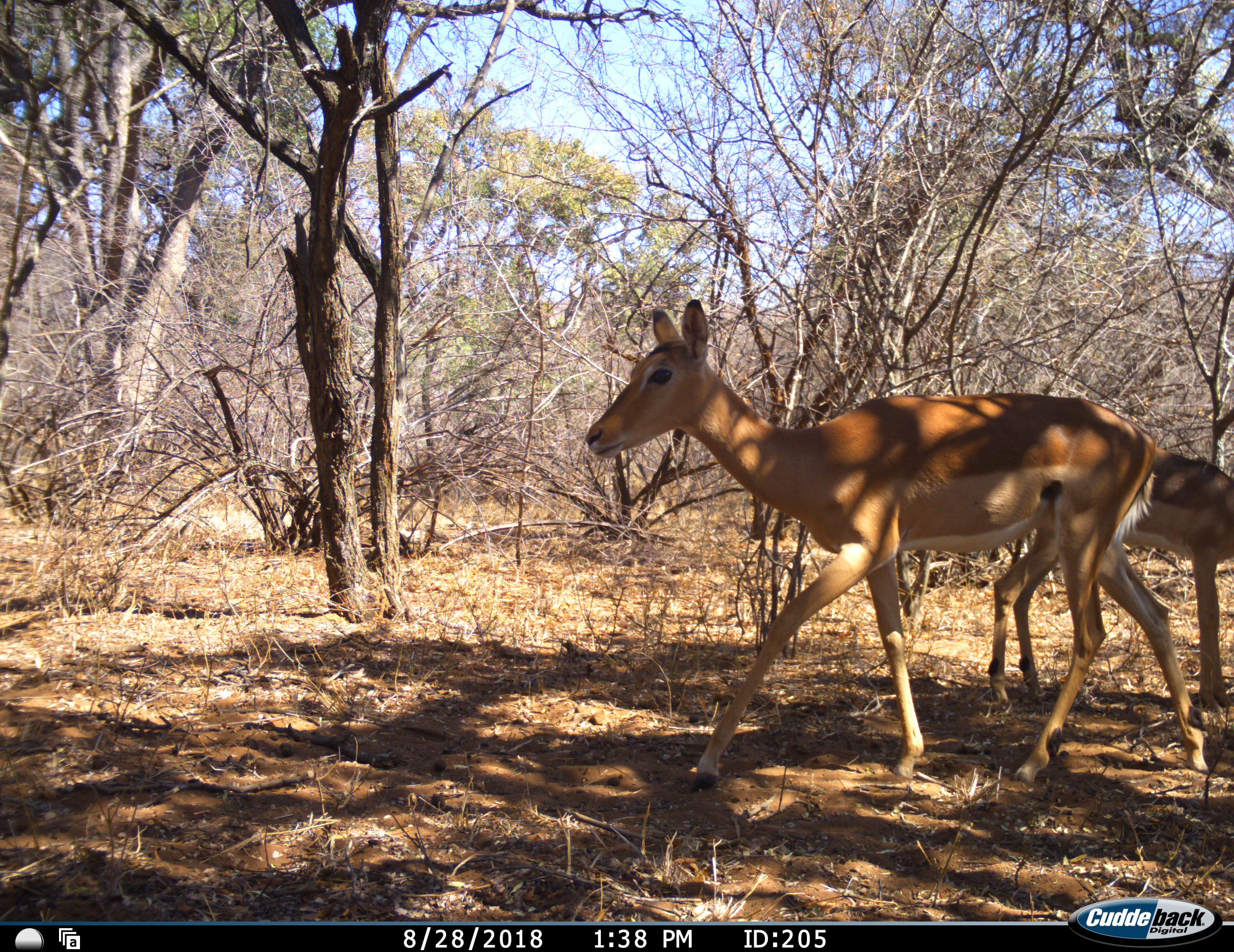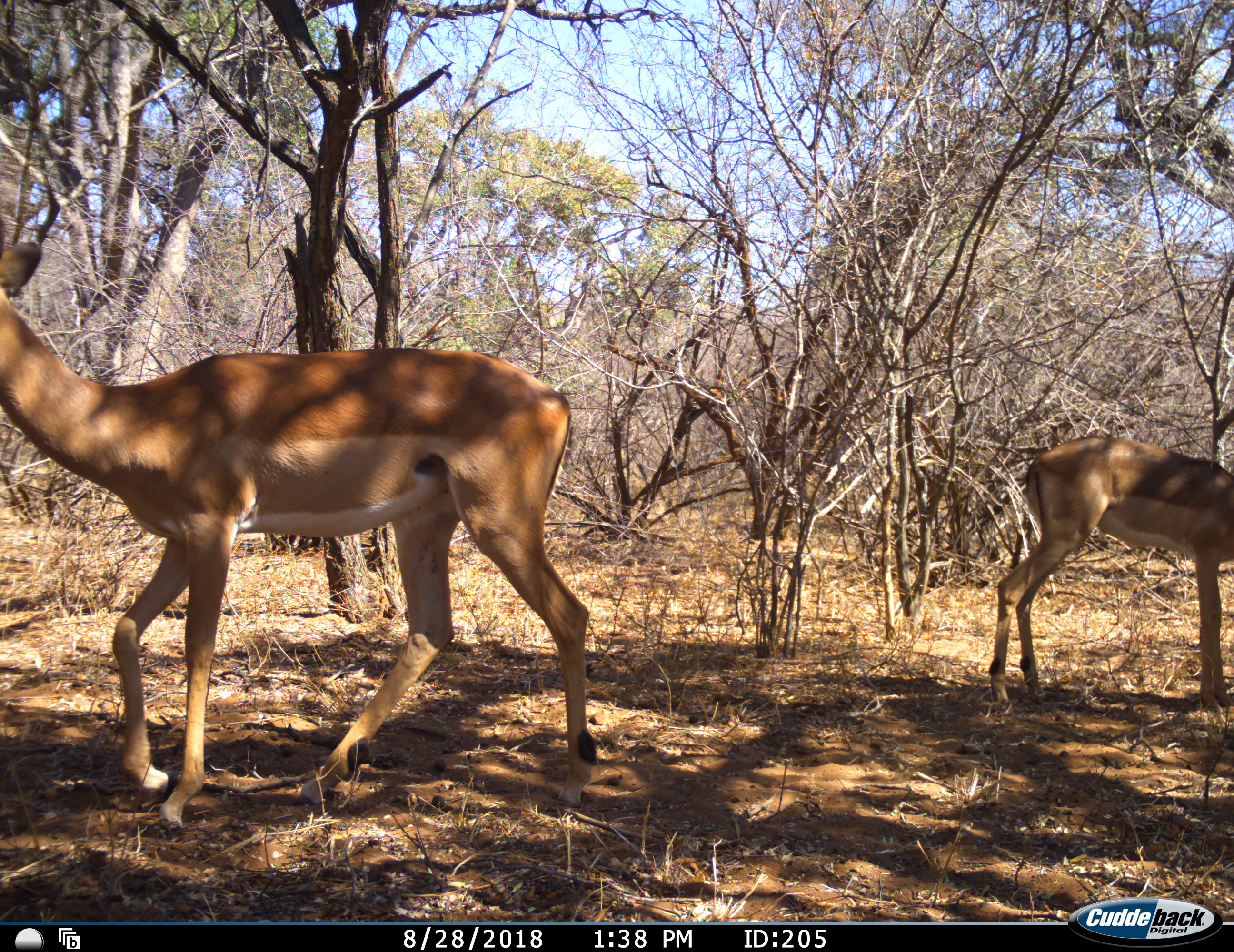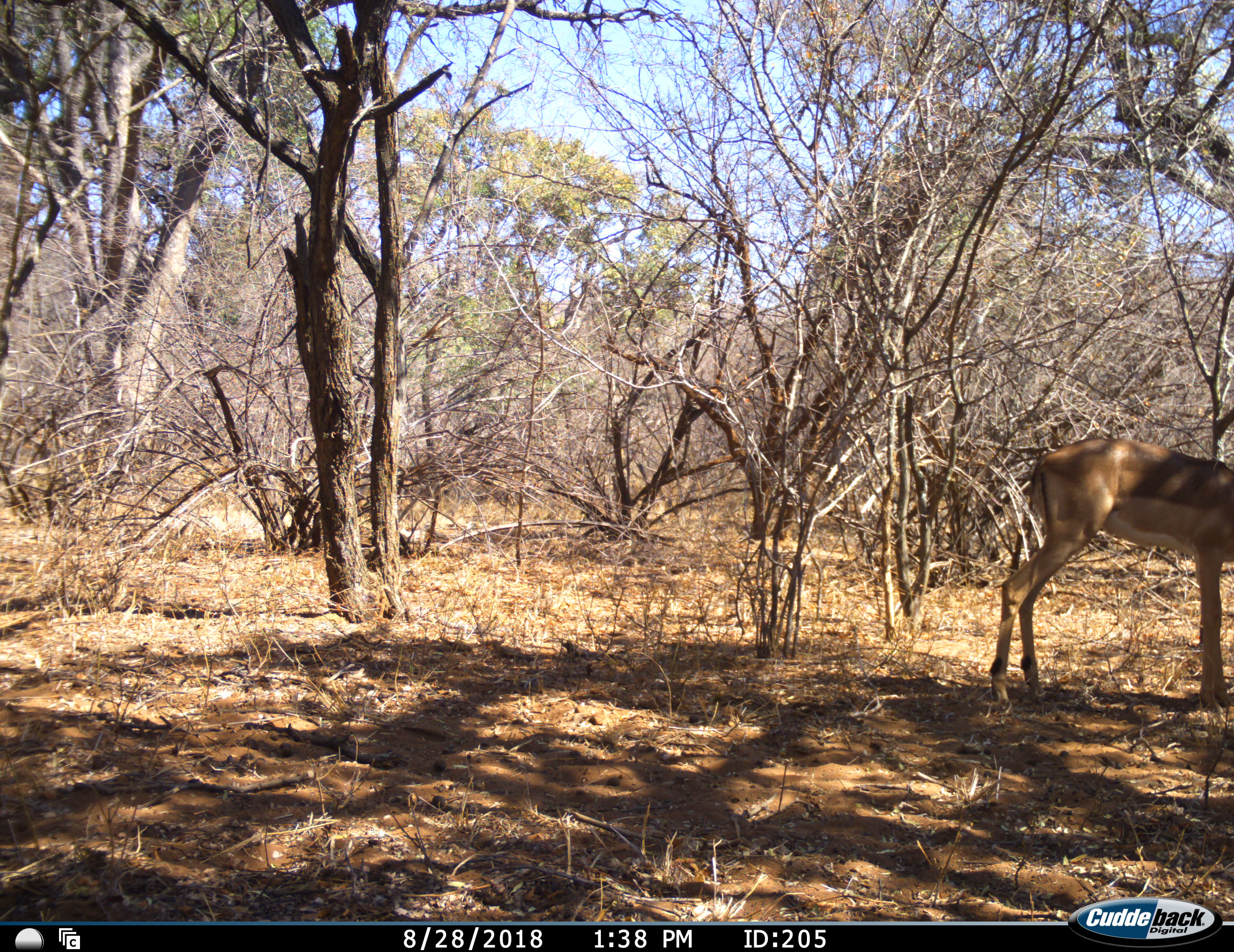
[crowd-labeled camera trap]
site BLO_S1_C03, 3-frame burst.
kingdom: Animalia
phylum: Chordata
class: Mammalia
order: Artiodactyla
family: Bovidae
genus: Aepyceros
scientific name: Aepyceros melampus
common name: impala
Impala (Aepyceros melampus), count 2. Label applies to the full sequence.